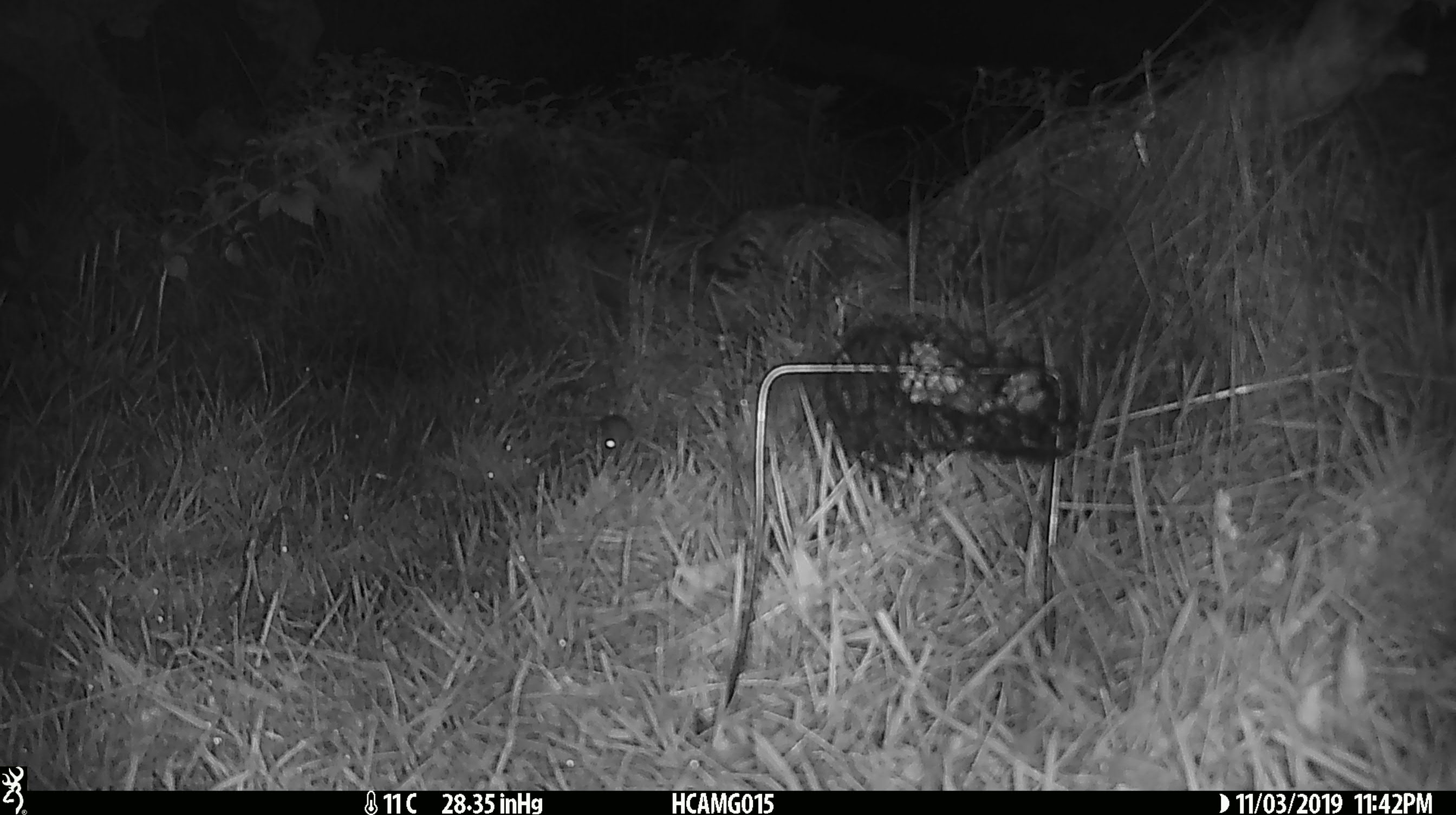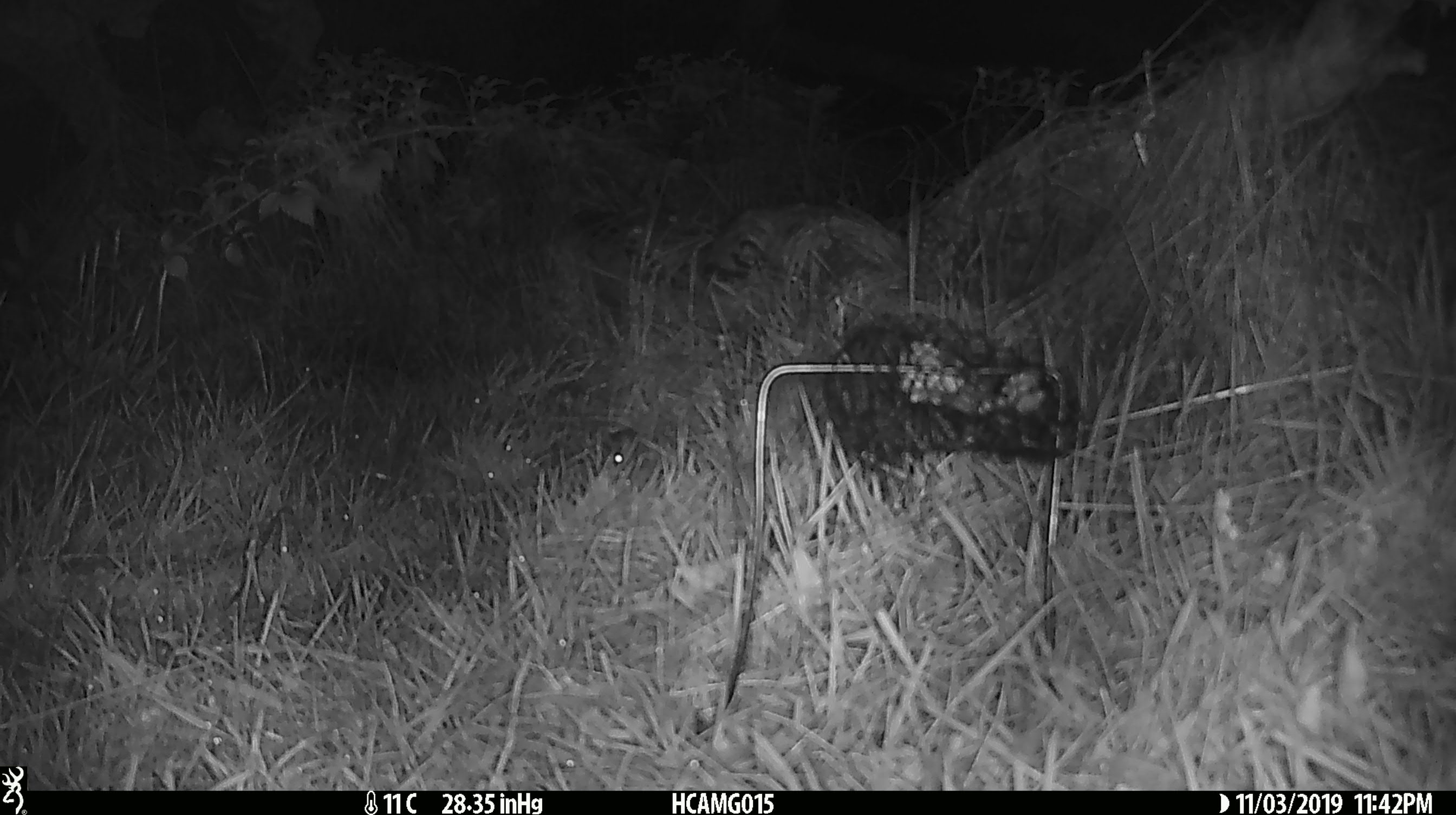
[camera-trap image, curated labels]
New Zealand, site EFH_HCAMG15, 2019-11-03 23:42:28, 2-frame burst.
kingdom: Animalia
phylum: Chordata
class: Mammalia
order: Rodentia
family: Muridae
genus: Mus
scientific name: Mus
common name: mouse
Mouse (Mus).